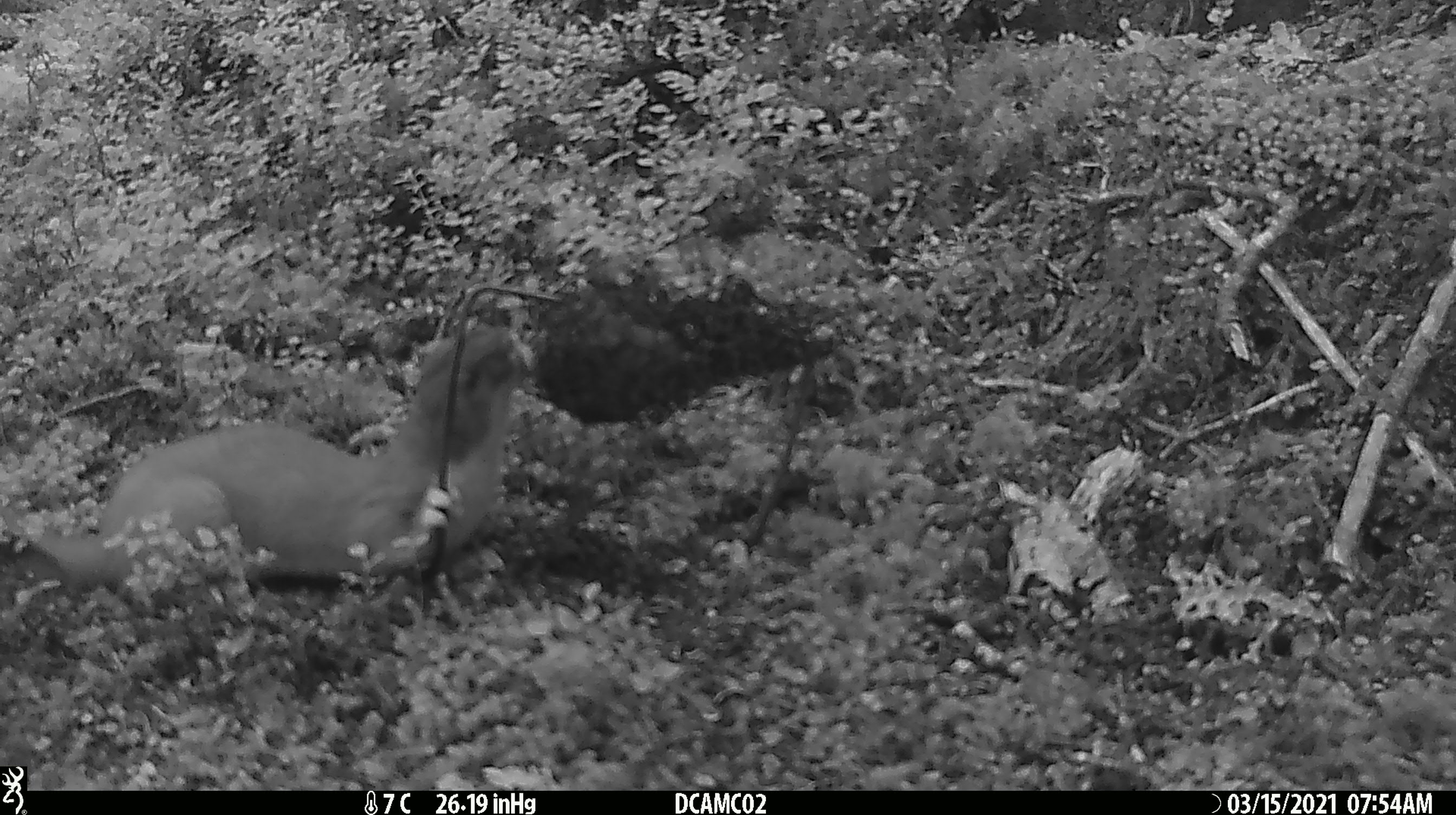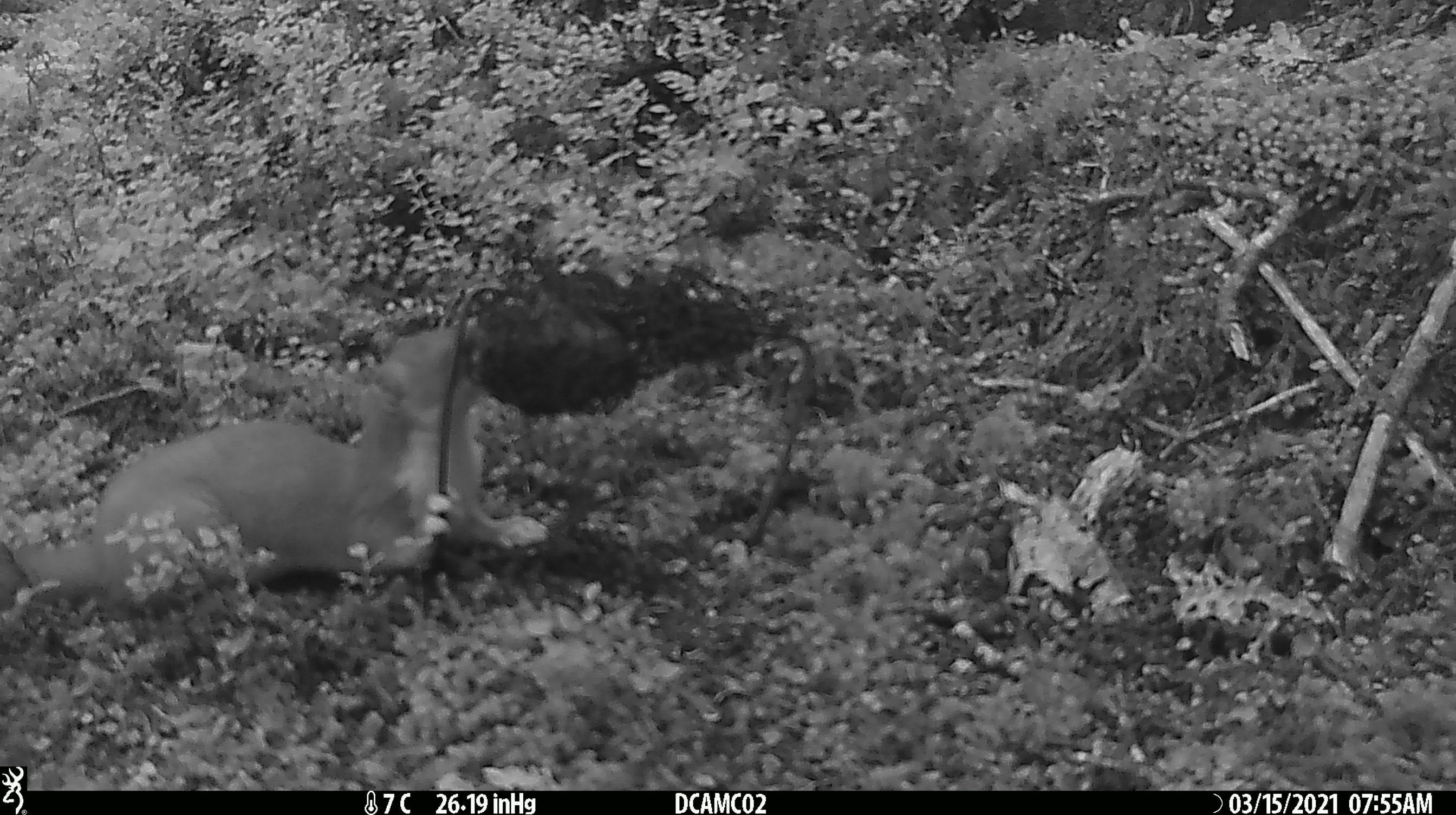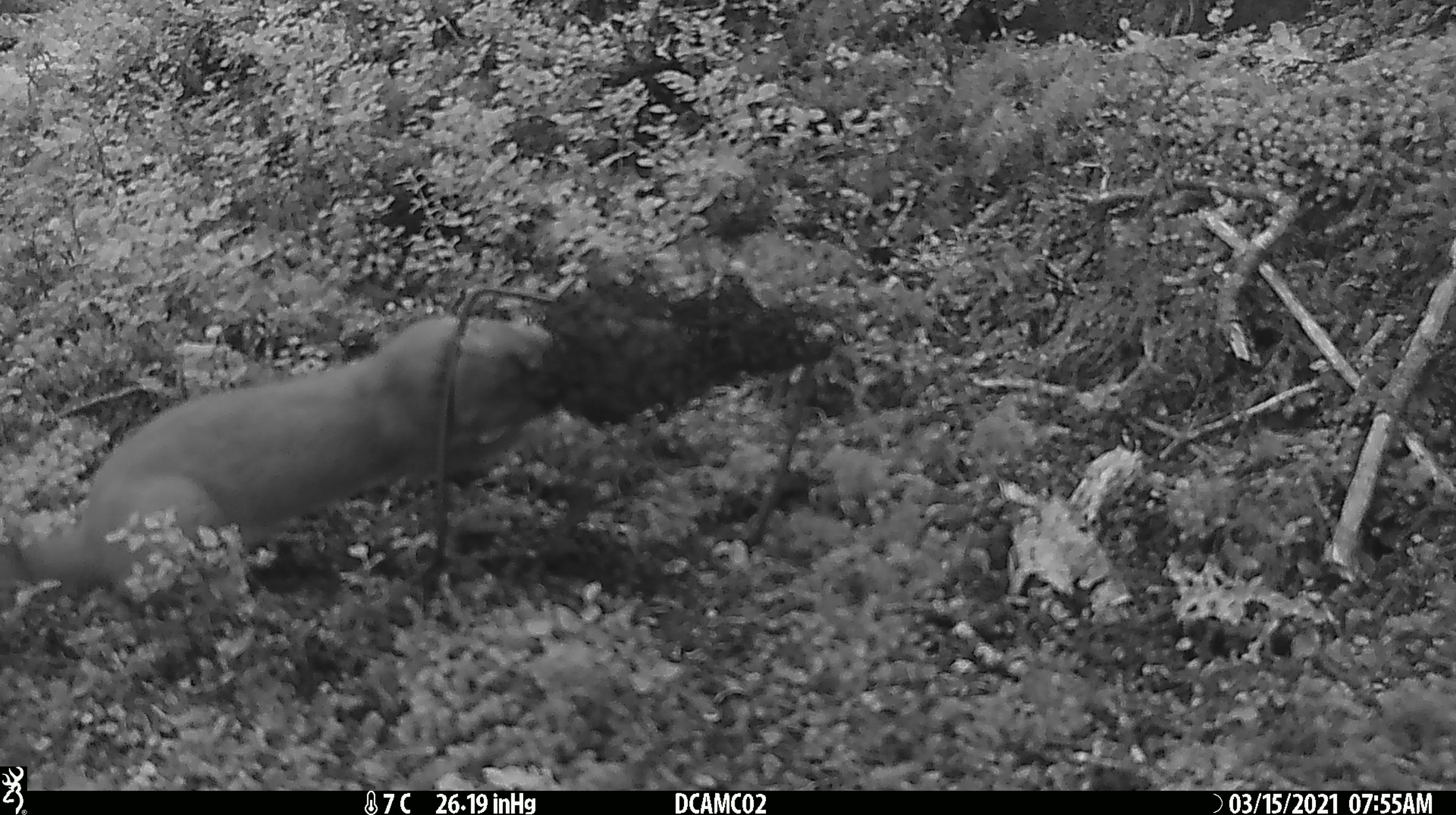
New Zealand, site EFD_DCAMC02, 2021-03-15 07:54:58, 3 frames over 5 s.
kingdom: Animalia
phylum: Chordata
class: Mammalia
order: Carnivora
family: Mustelidae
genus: Mustela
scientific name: Mustela erminea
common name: stoat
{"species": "stoat (Mustela erminea)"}